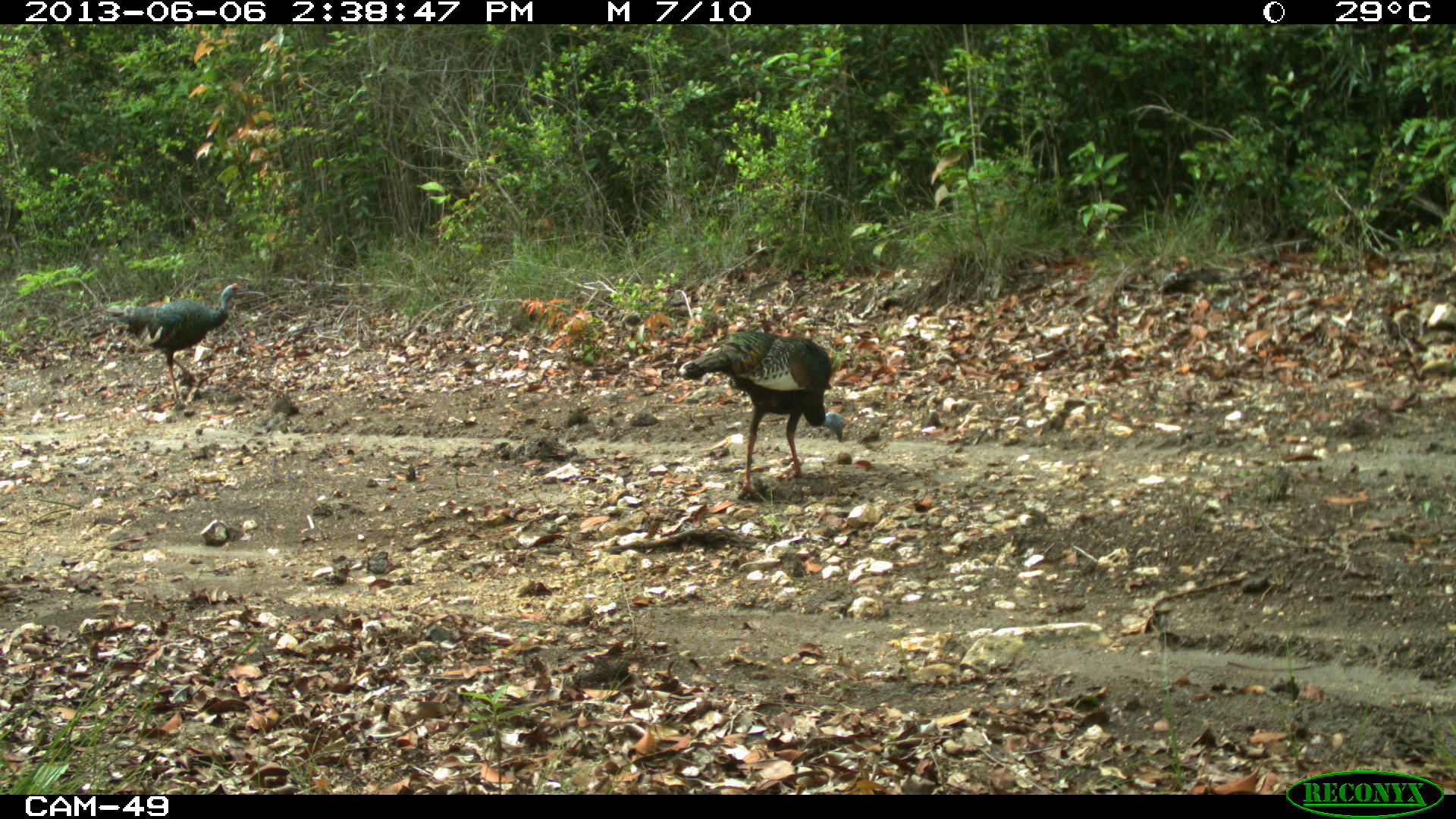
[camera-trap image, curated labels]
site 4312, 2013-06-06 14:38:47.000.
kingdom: Animalia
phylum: Chordata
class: Aves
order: Galliformes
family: Phasianidae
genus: Meleagris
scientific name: Meleagris ocellata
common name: ocellated turkey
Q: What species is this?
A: Meleagris ocellata (ocellated turkey).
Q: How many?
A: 3.